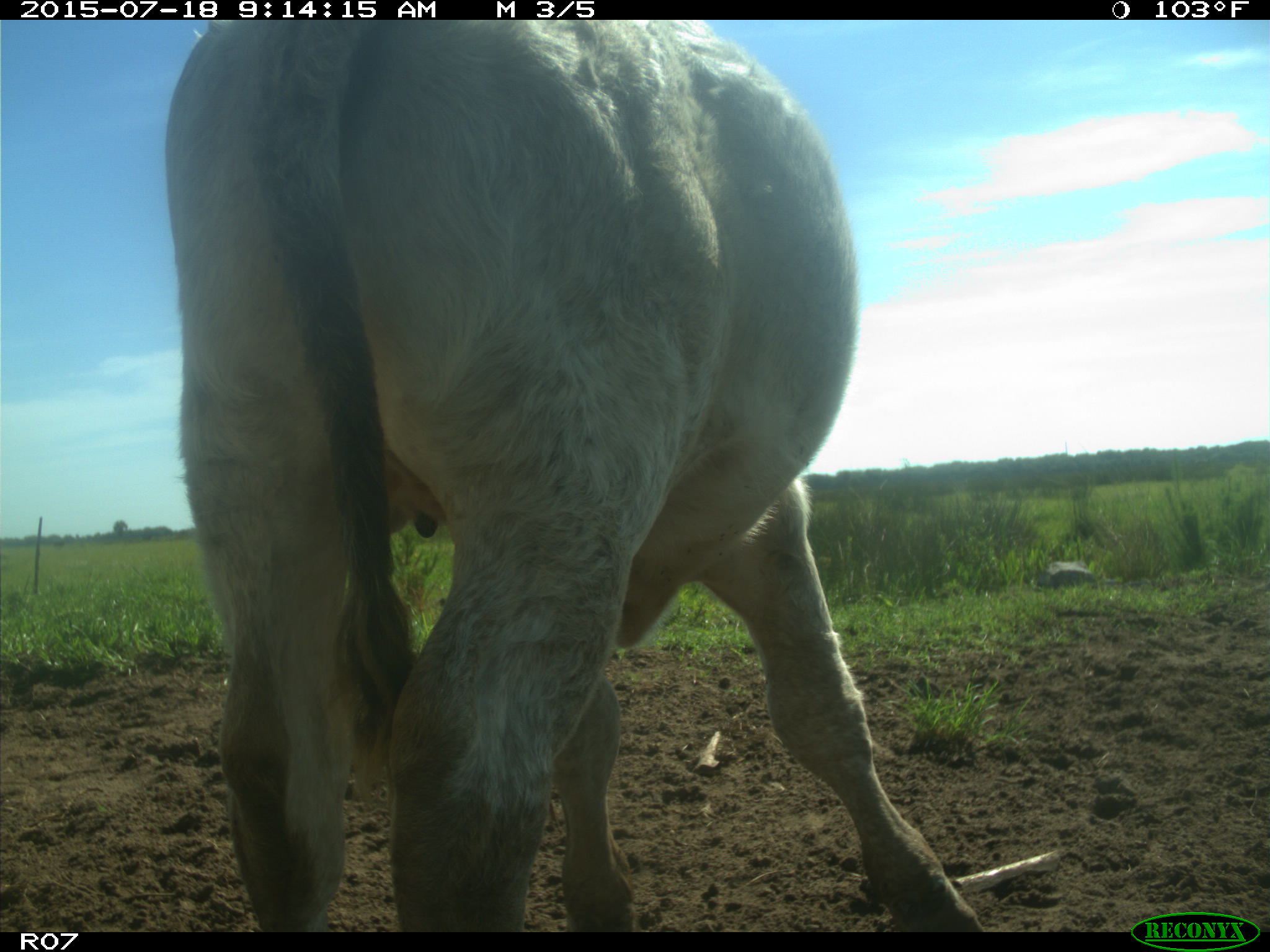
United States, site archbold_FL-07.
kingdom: Animalia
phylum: Chordata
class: Mammalia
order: Artiodactyla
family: Bovidae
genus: Bos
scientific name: Bos taurus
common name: domestic cow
Bos taurus (domestic cow).